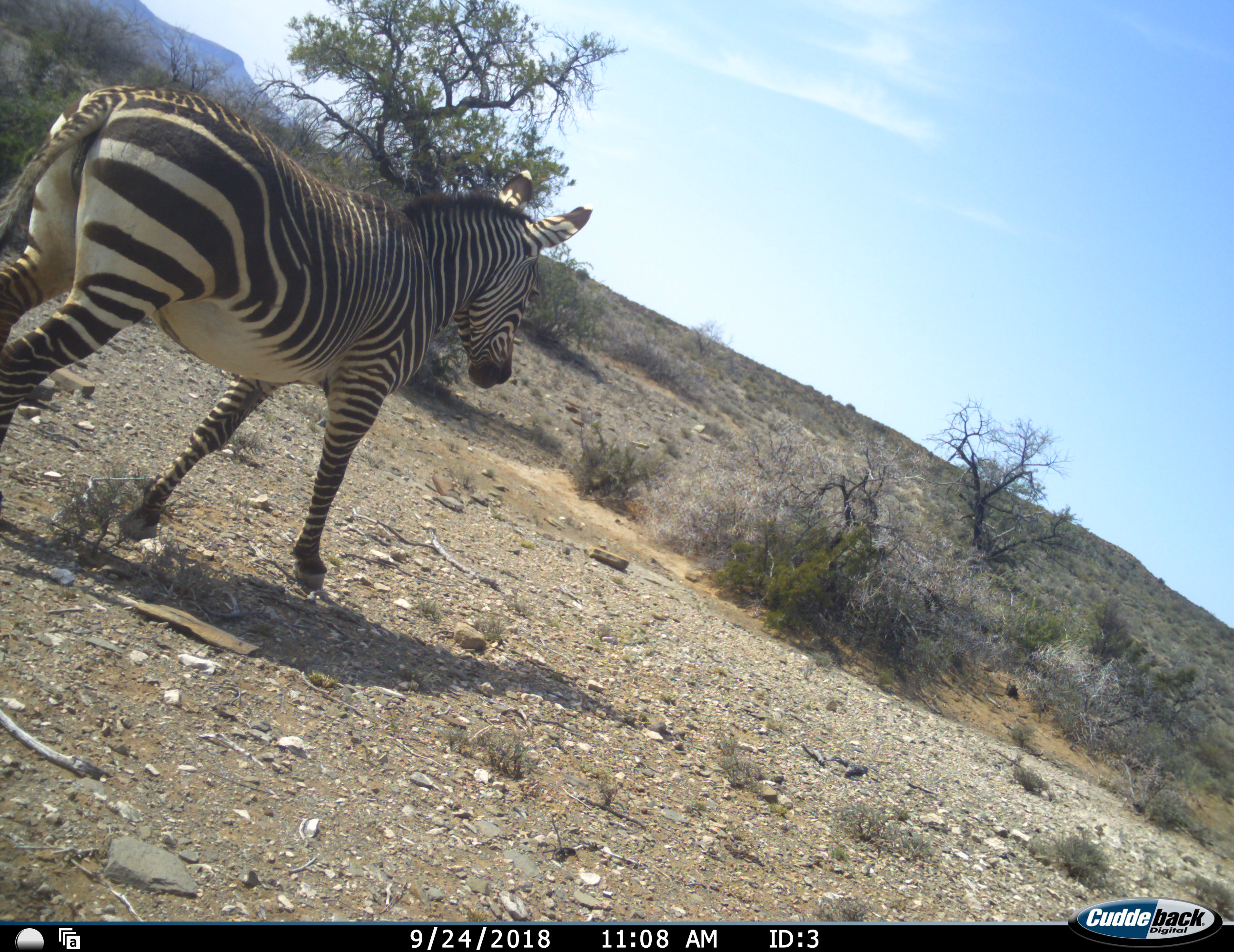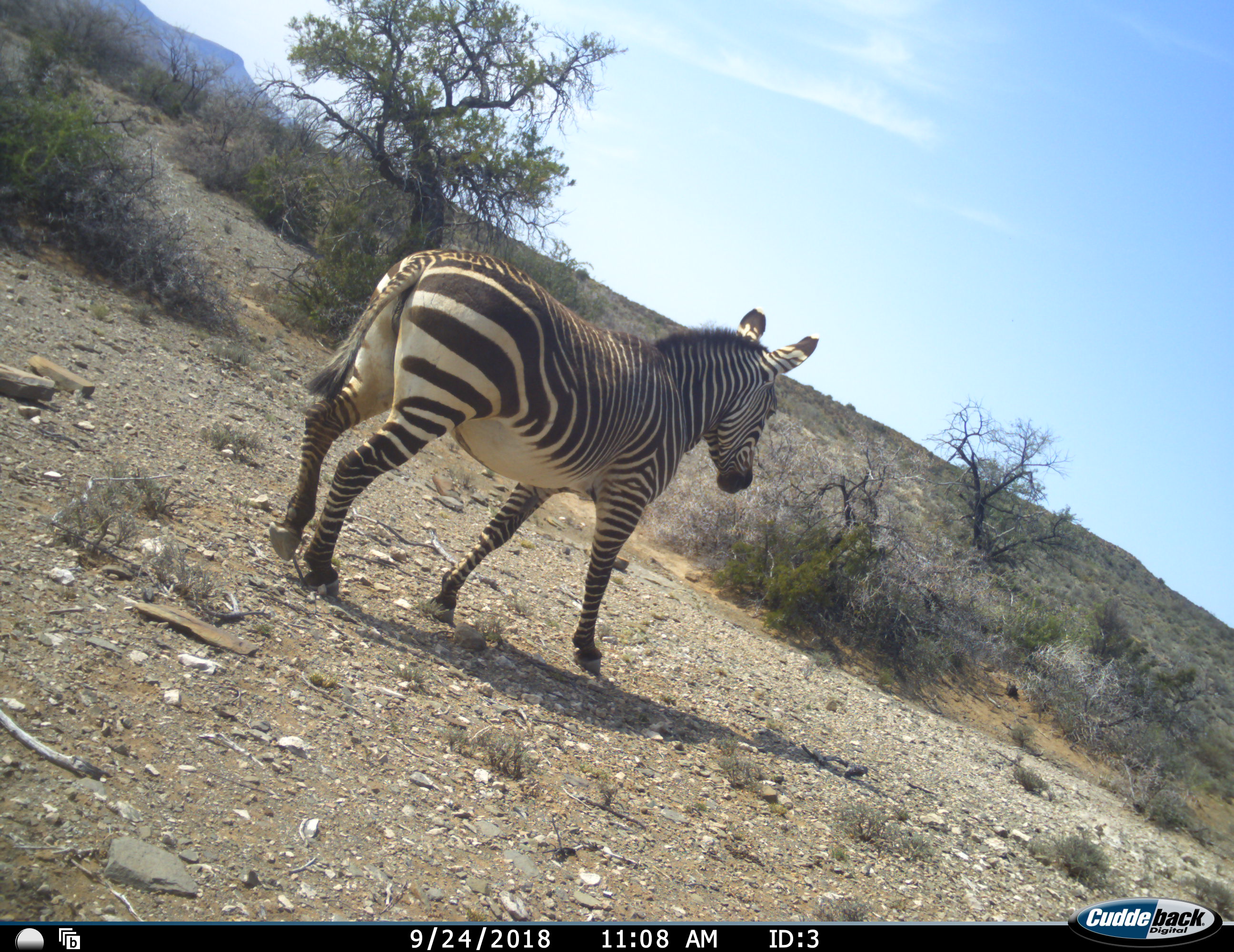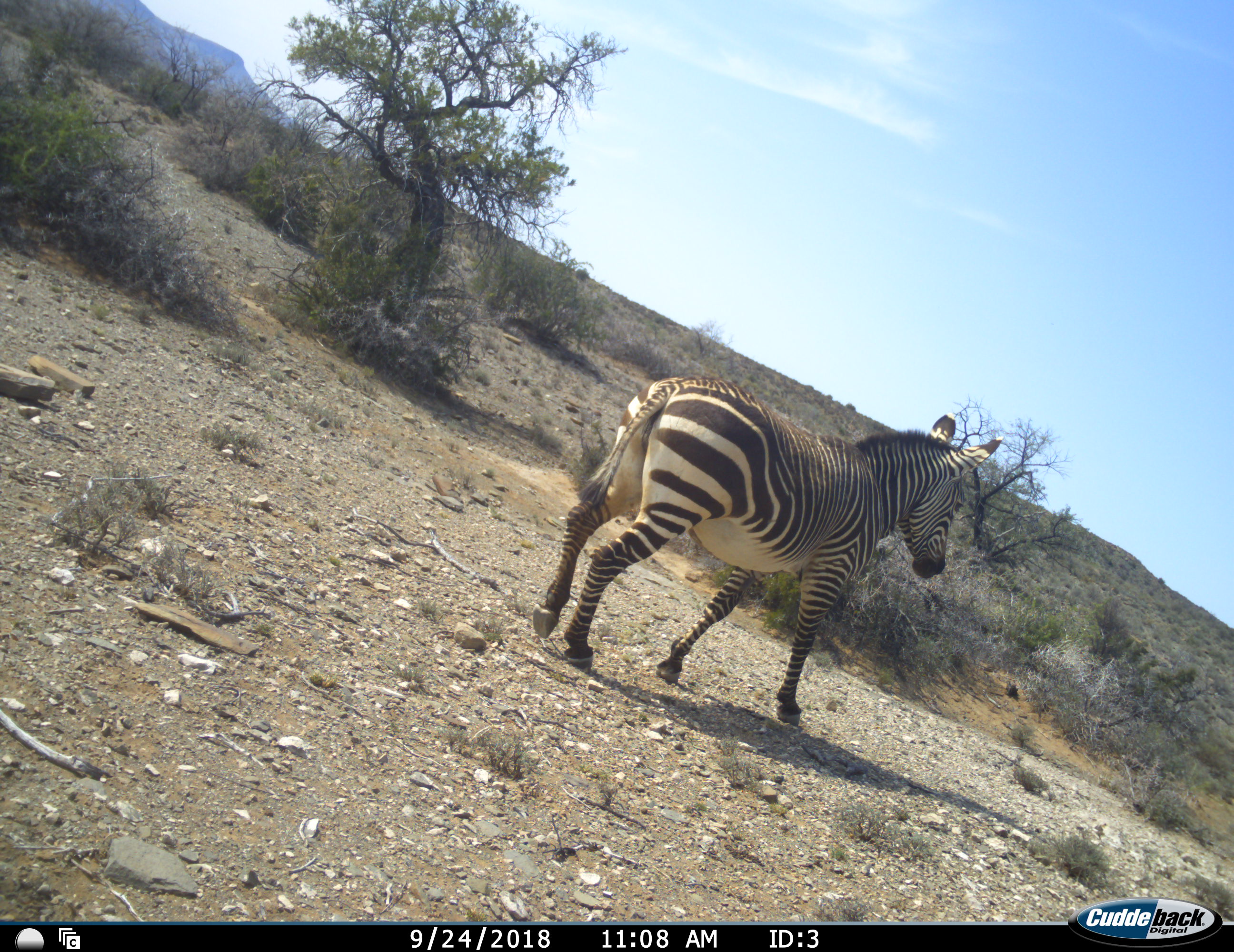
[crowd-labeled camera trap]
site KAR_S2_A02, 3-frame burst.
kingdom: Animalia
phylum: Chordata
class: Mammalia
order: Perissodactyla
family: Equidae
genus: Equus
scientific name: Equus zebra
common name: mountain zebra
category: zebramountain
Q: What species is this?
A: Zebramountain (mountain zebra) (Equus zebra).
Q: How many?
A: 1.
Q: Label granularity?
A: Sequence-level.